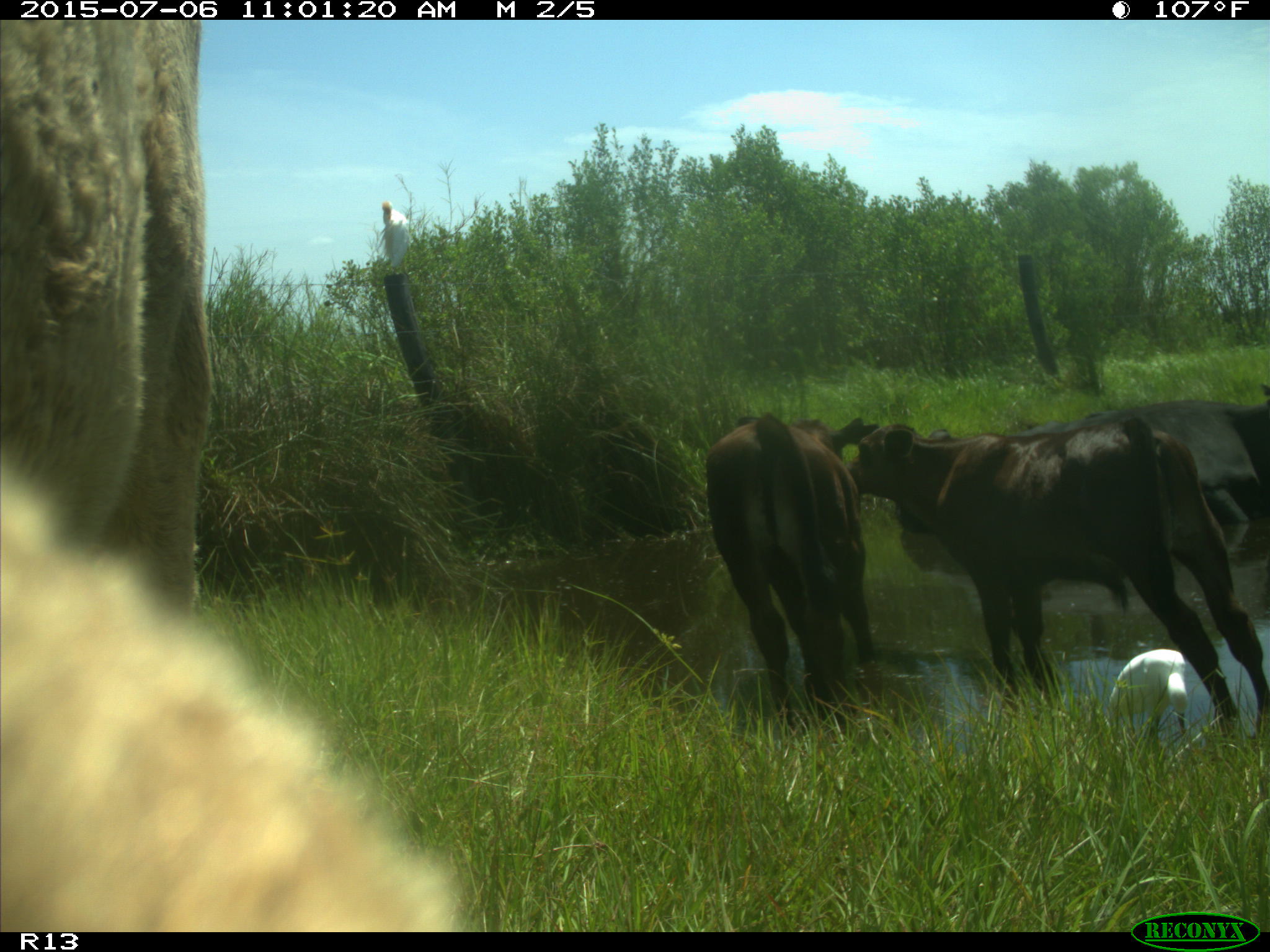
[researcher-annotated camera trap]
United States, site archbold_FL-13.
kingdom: Animalia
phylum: Chordata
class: Mammalia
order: Artiodactyla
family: Bovidae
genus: Bos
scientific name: Bos taurus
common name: domestic cow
Bos taurus (domestic cow).